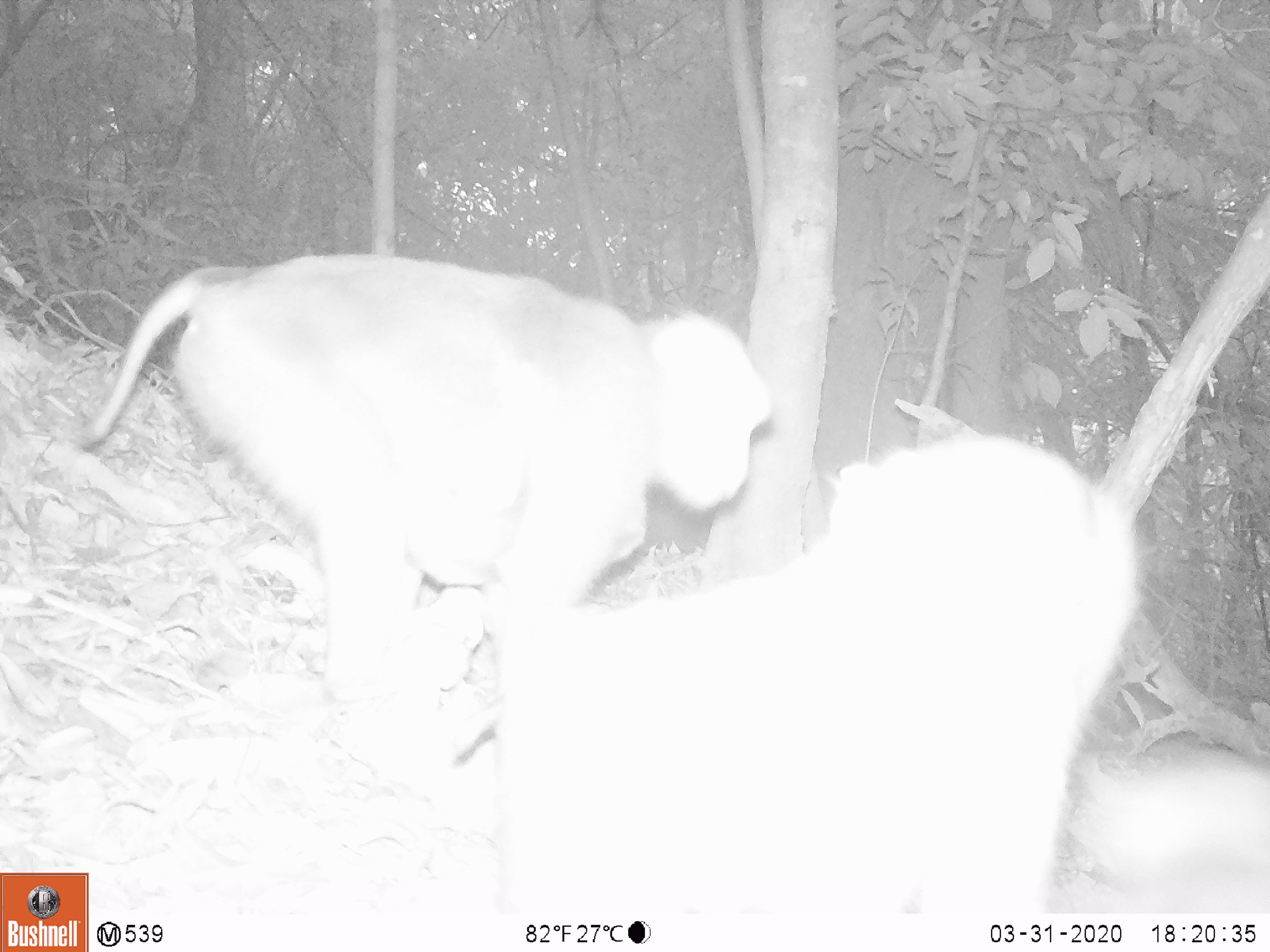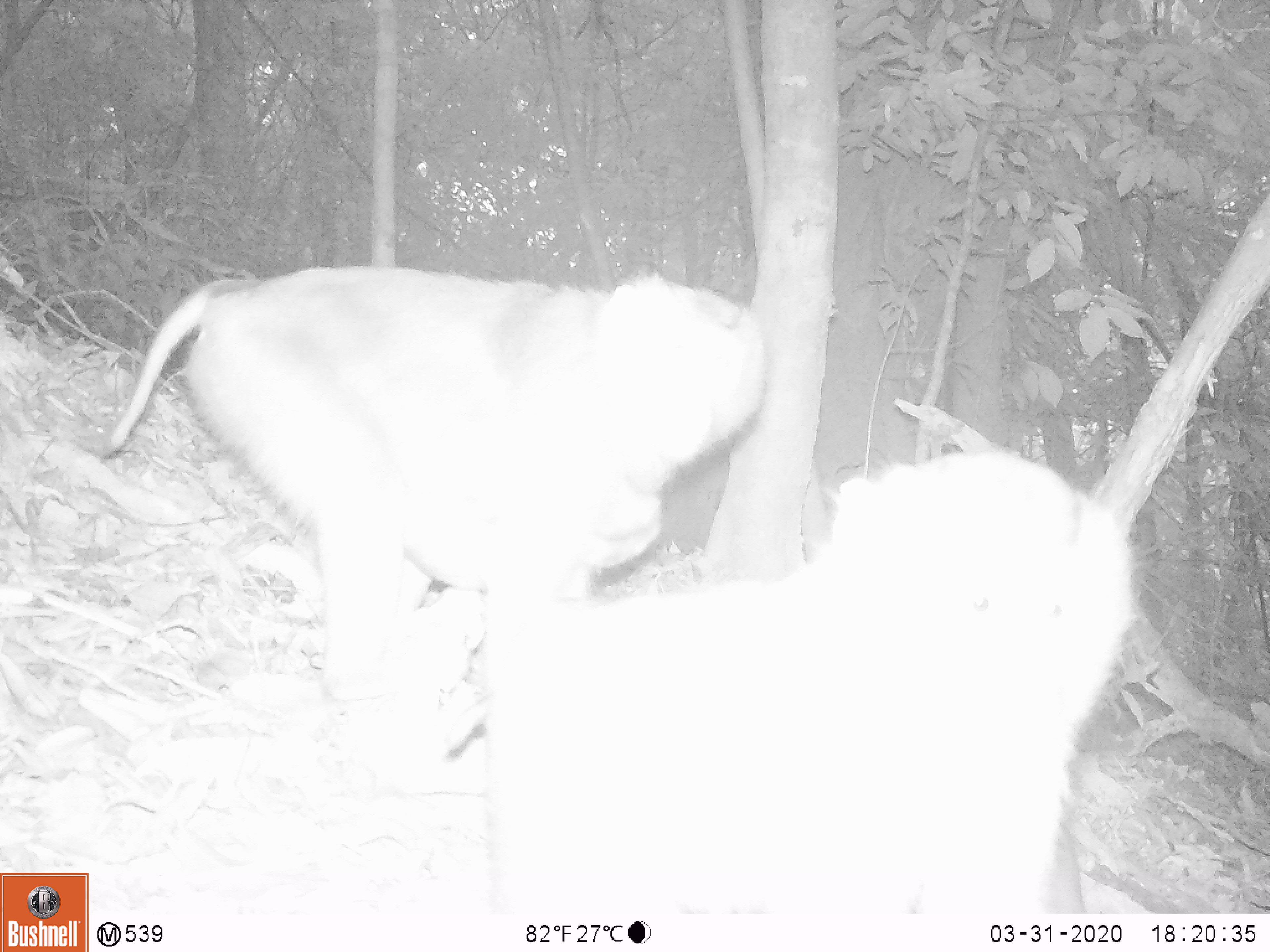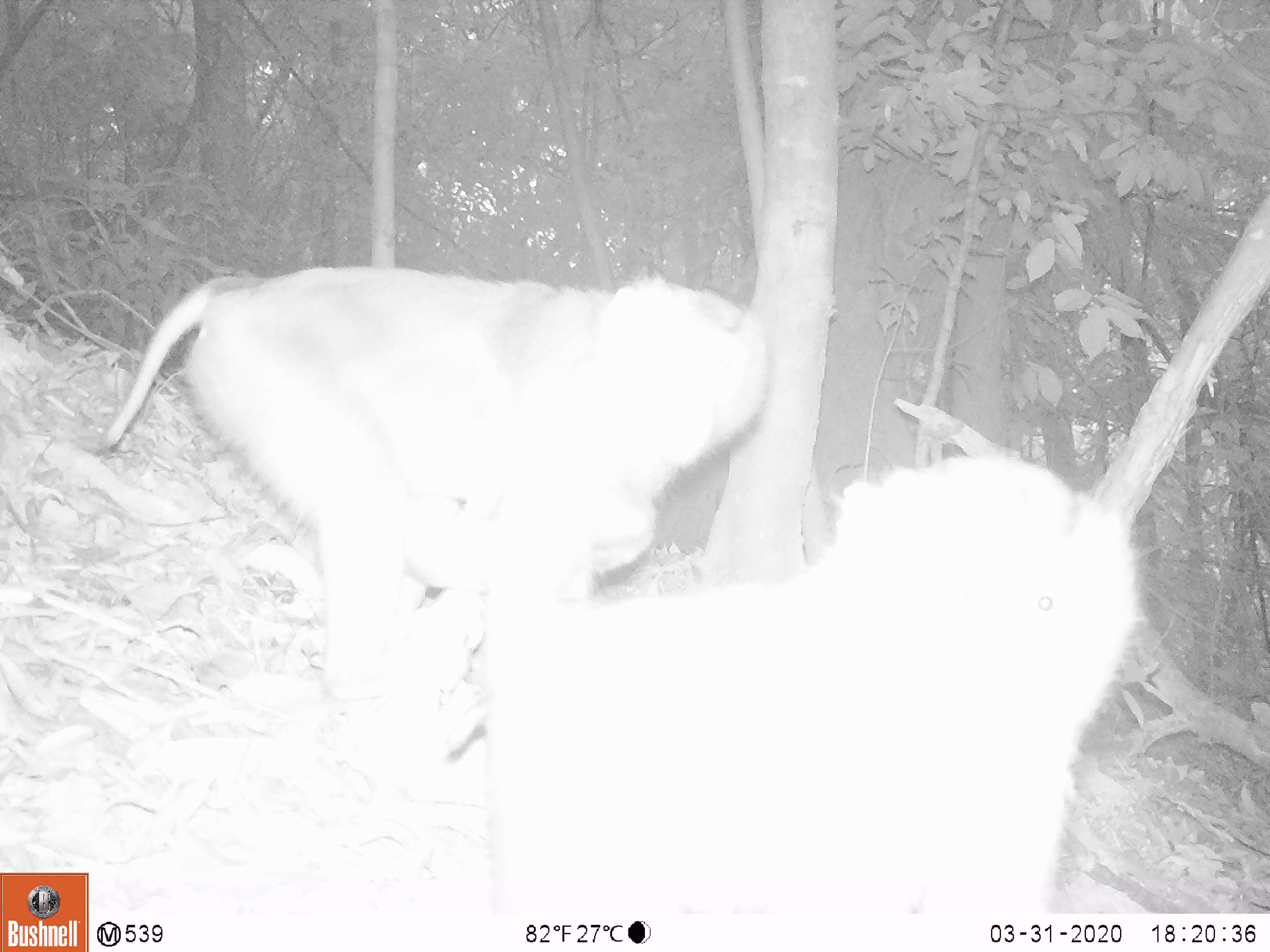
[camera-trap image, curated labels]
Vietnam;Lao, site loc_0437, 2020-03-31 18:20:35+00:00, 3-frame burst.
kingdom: Animalia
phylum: Chordata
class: Mammalia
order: Primates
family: Cercopithecidae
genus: Macaca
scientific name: Macaca nemestrina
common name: pig-tailed macaque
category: pig tailed macaque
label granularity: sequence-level